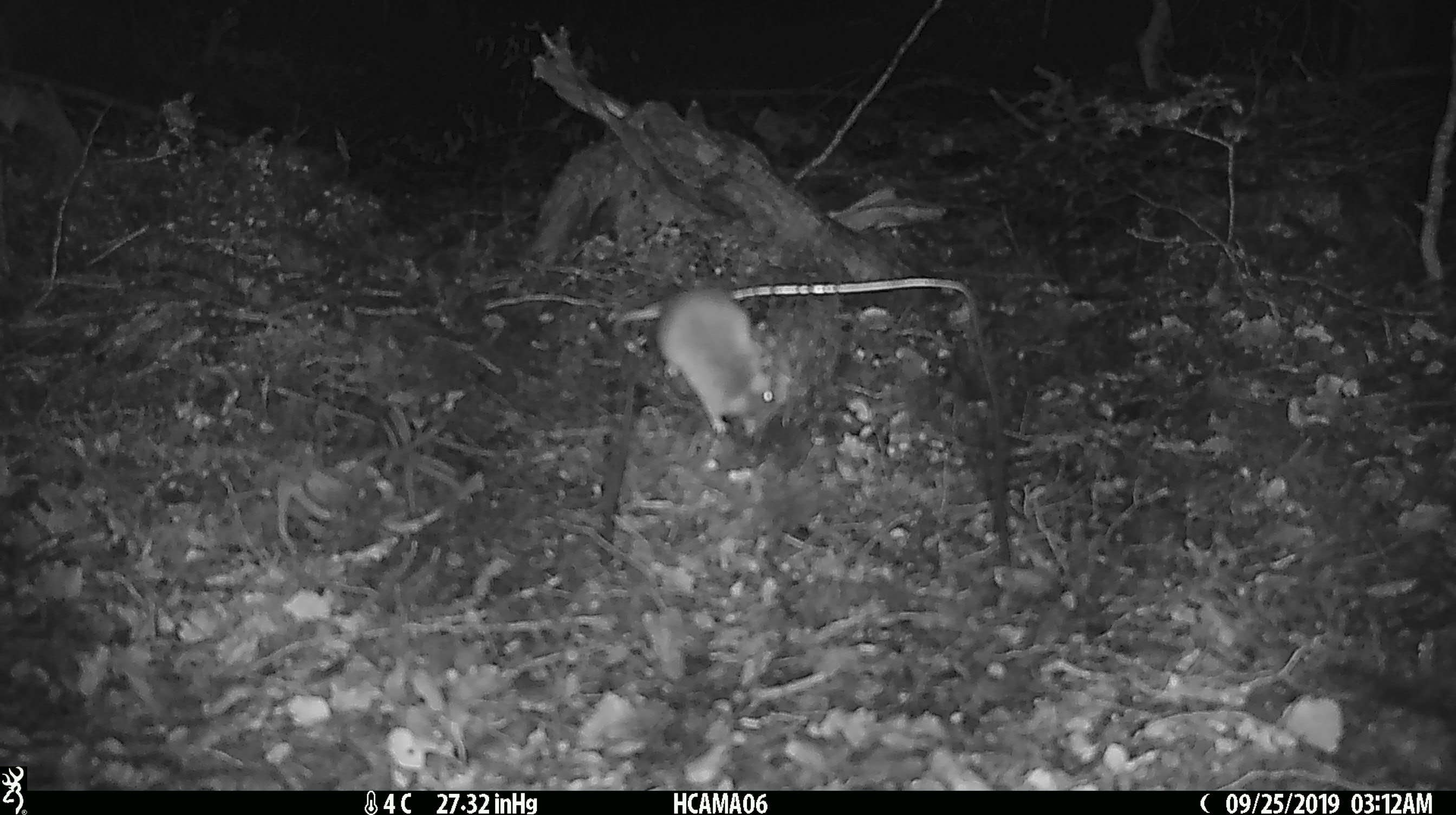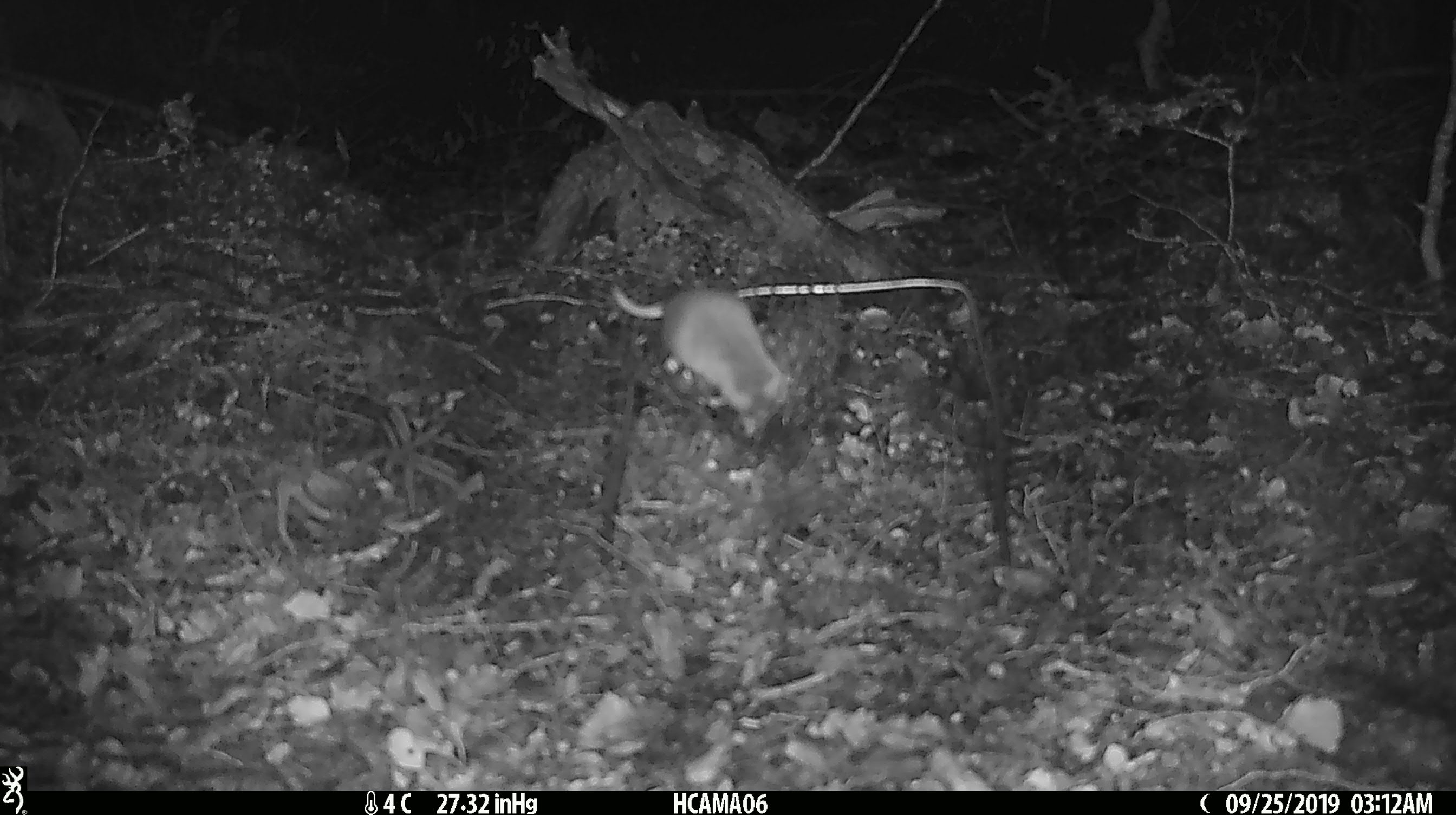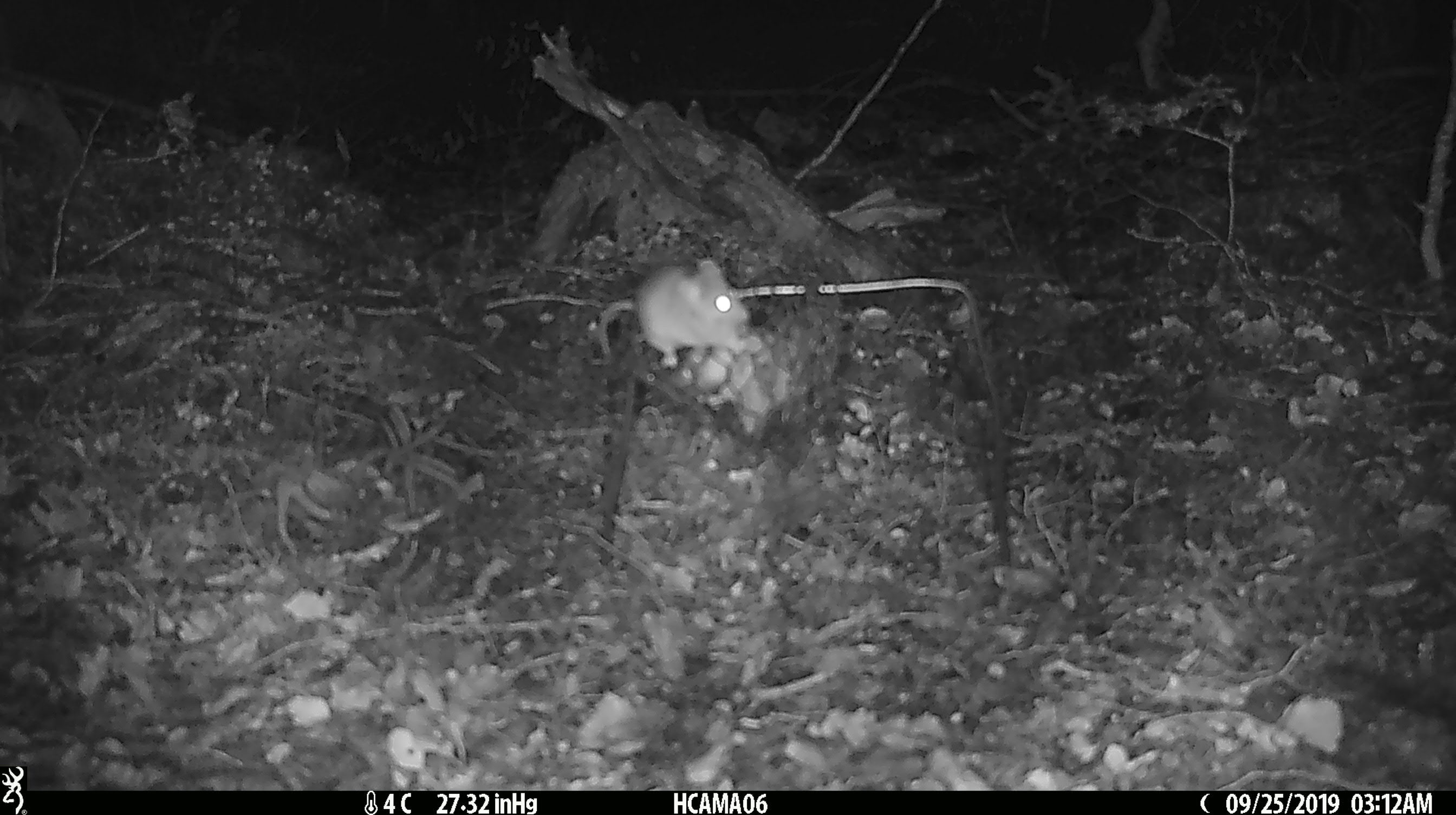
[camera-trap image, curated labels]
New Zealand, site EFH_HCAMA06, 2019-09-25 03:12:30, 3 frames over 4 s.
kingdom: Animalia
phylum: Chordata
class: Mammalia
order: Rodentia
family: Muridae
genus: Mus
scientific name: Mus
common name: mouse